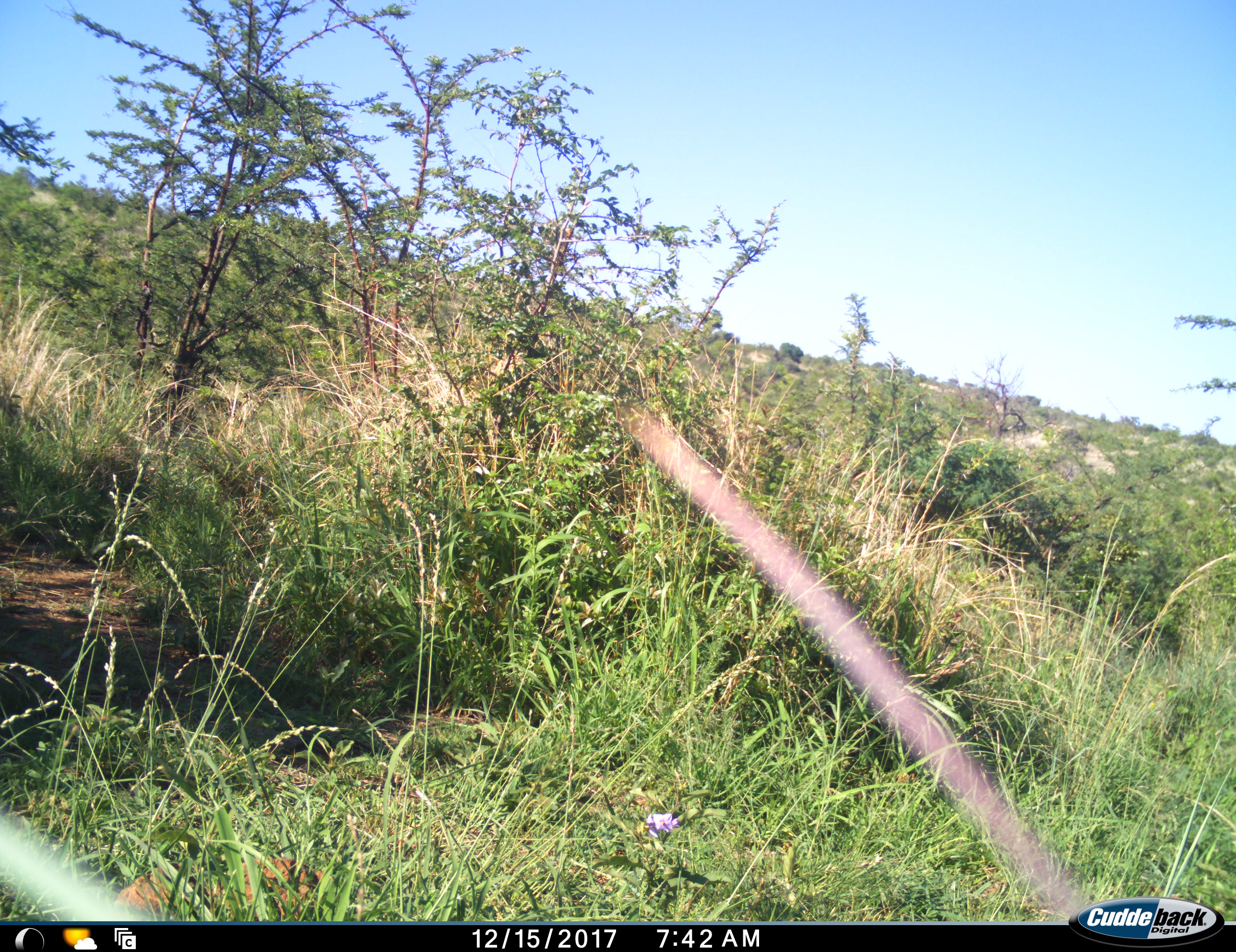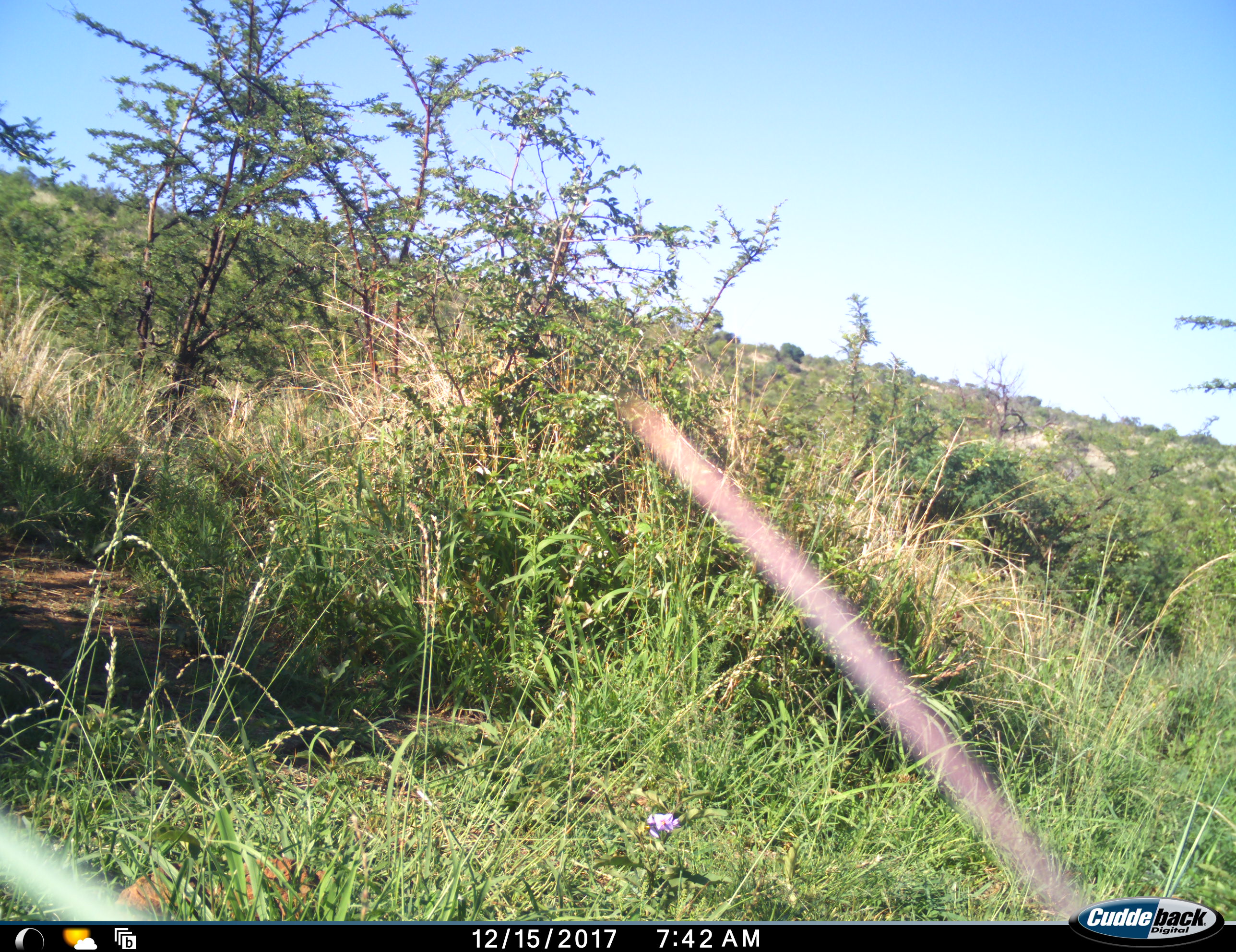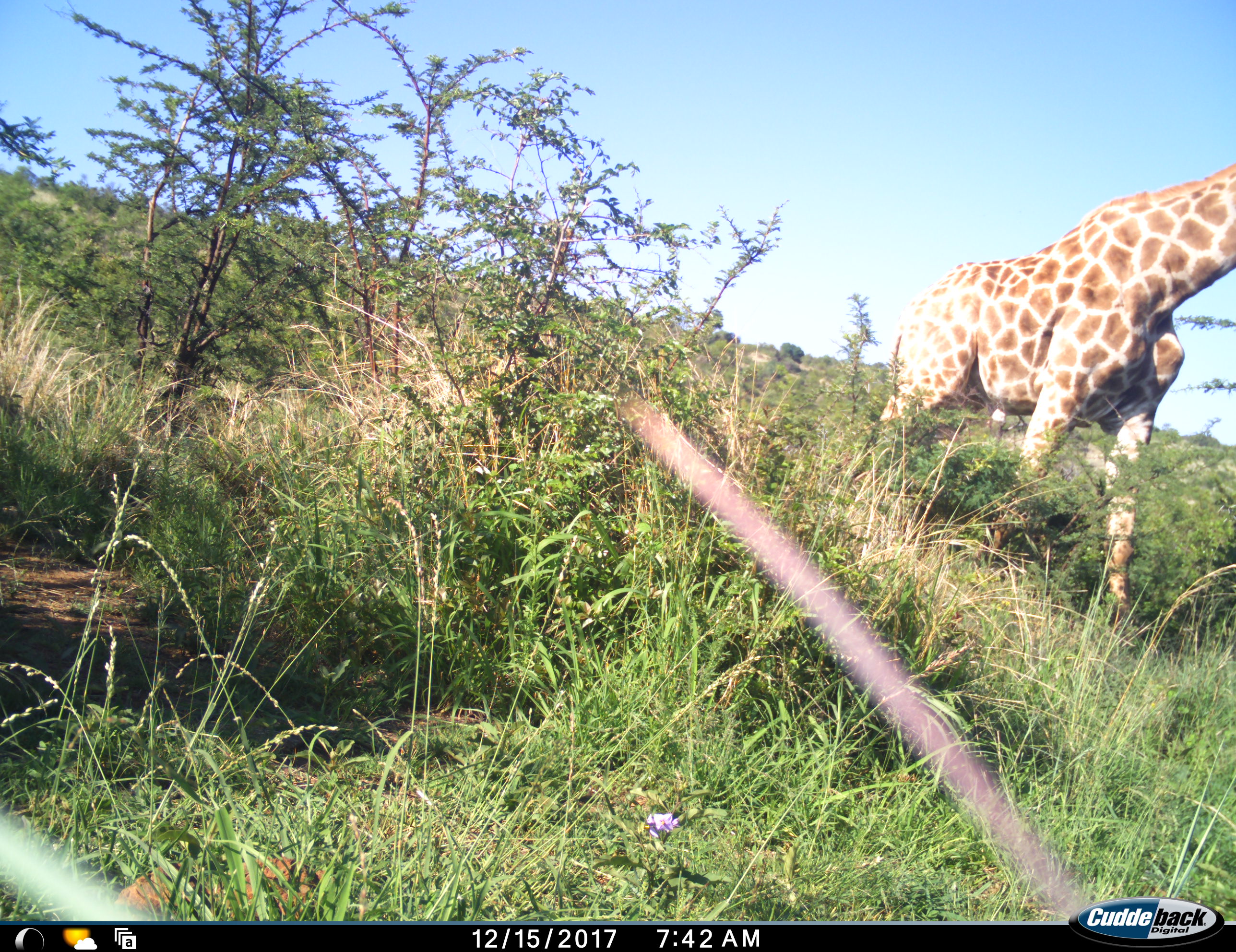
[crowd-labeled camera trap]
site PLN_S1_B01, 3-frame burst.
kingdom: Animalia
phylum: Chordata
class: Mammalia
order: Artiodactyla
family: Giraffidae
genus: Giraffa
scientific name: Giraffa camelopardalis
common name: giraffe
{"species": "giraffe (Giraffa camelopardalis)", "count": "1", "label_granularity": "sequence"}